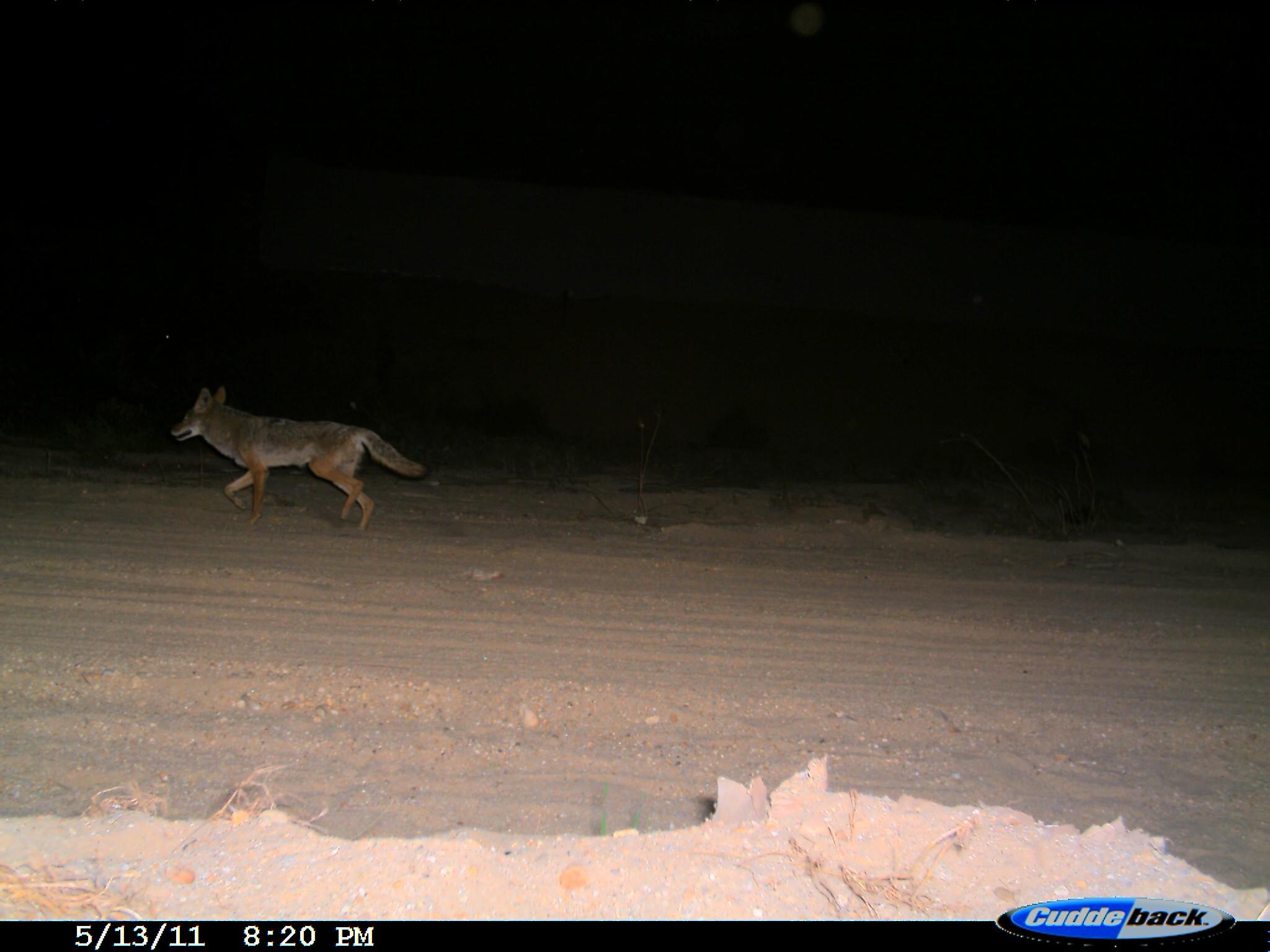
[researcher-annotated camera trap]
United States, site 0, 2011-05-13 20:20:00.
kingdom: Animalia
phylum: Chordata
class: Mammalia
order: Carnivora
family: Canidae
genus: Canis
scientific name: Canis latrans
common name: coyote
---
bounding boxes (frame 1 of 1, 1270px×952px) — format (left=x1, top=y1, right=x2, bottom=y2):
coyote: (left=167, top=381, right=432, bottom=538)